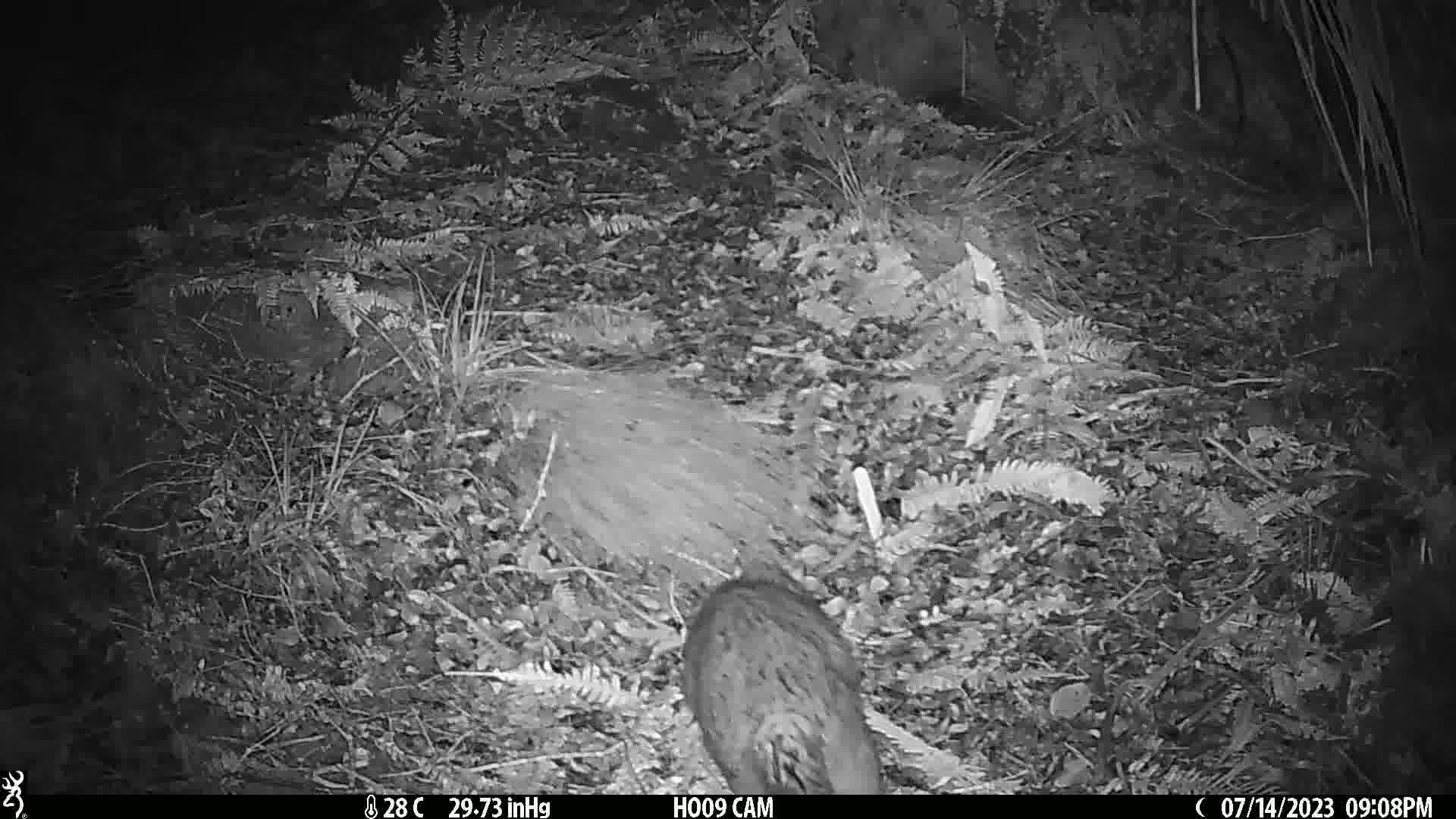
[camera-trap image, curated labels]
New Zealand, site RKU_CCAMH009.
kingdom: Animalia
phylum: Chordata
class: Mammalia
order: Diprotodontia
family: Phalangeridae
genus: Trichosurus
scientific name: Trichosurus vulpecula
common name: common brushtail possum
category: possum